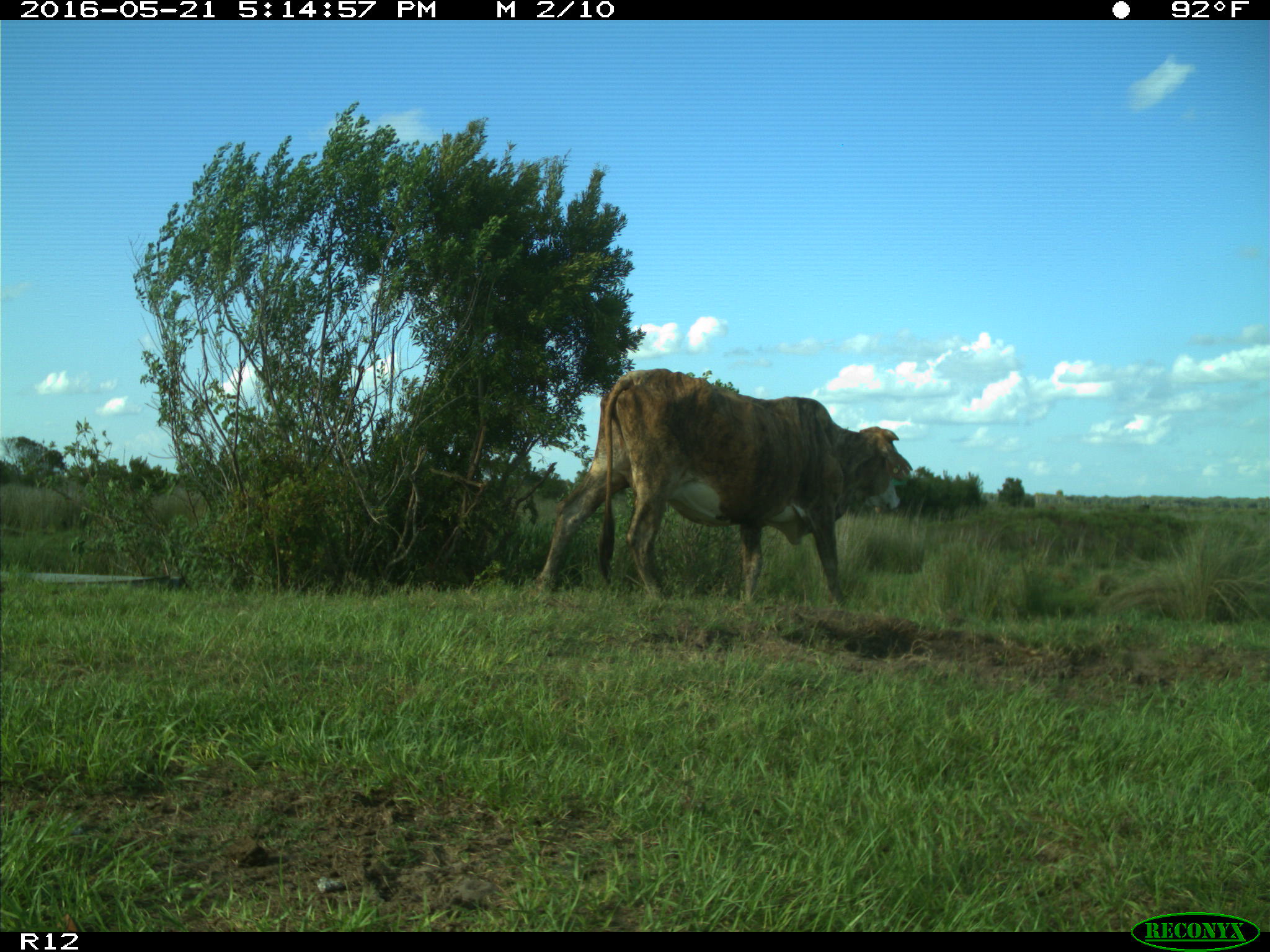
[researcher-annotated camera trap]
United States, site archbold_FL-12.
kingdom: Animalia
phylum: Chordata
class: Mammalia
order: Artiodactyla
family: Bovidae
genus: Bos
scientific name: Bos taurus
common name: domestic cow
Bos taurus (domestic cow).